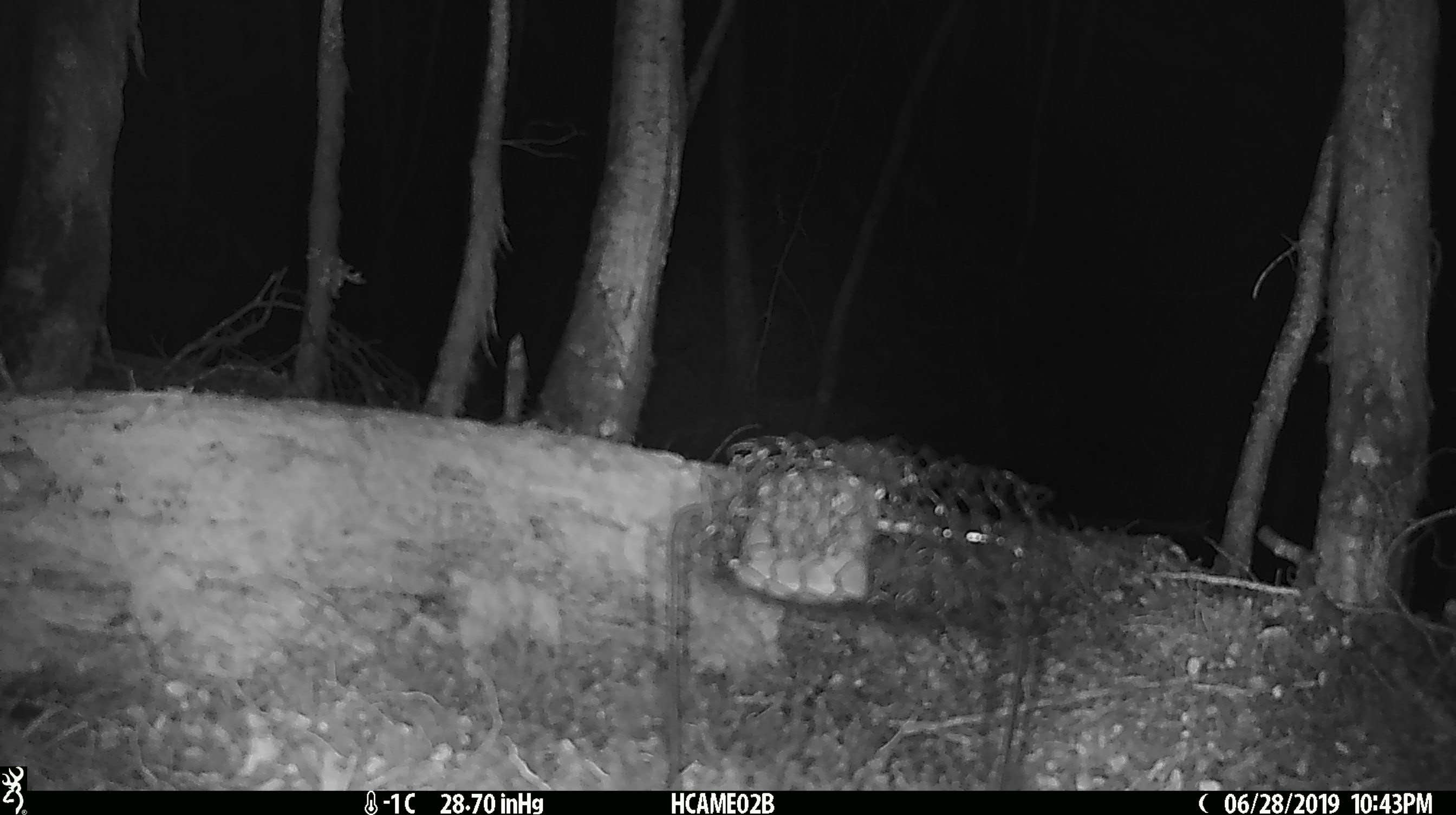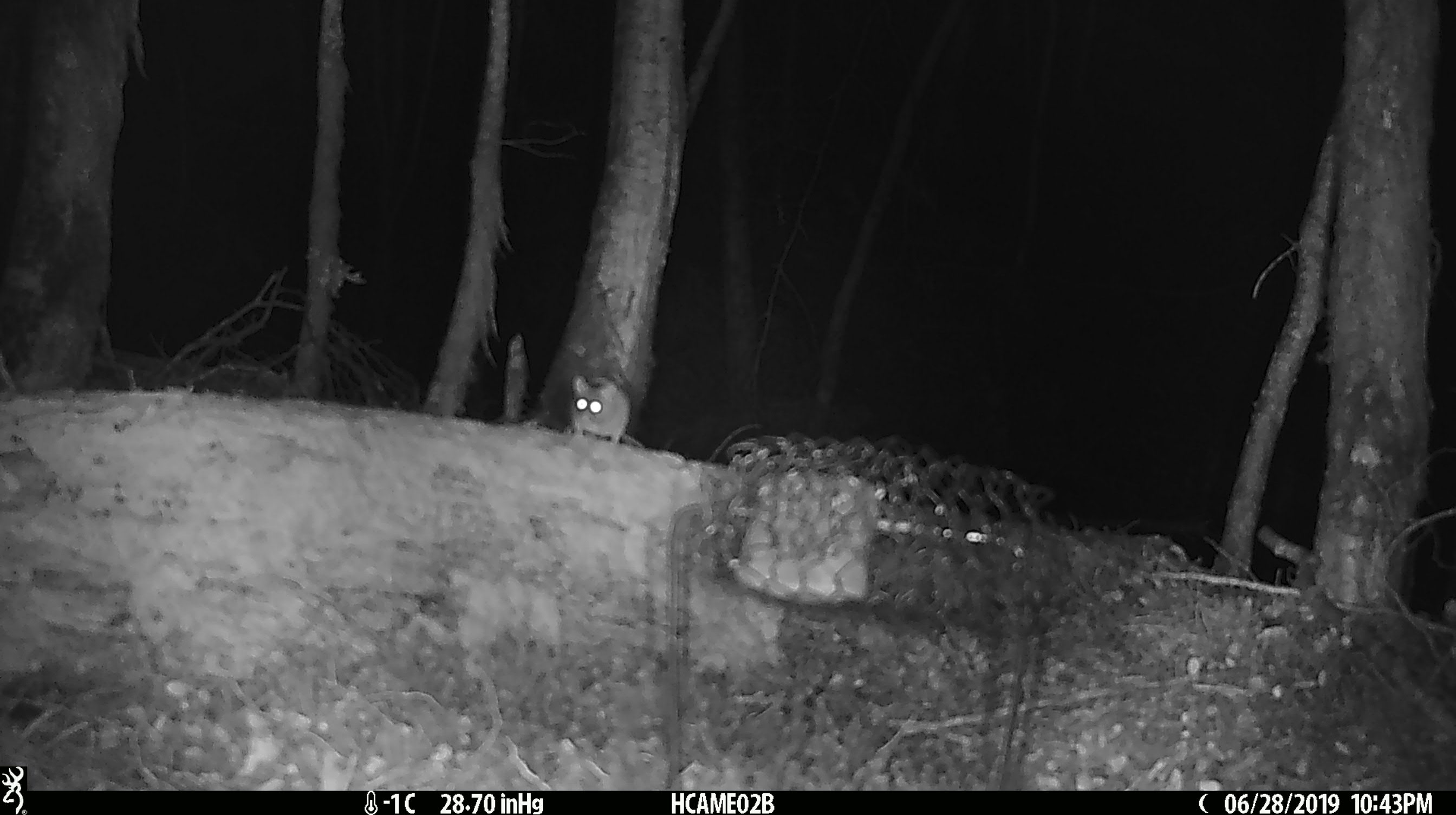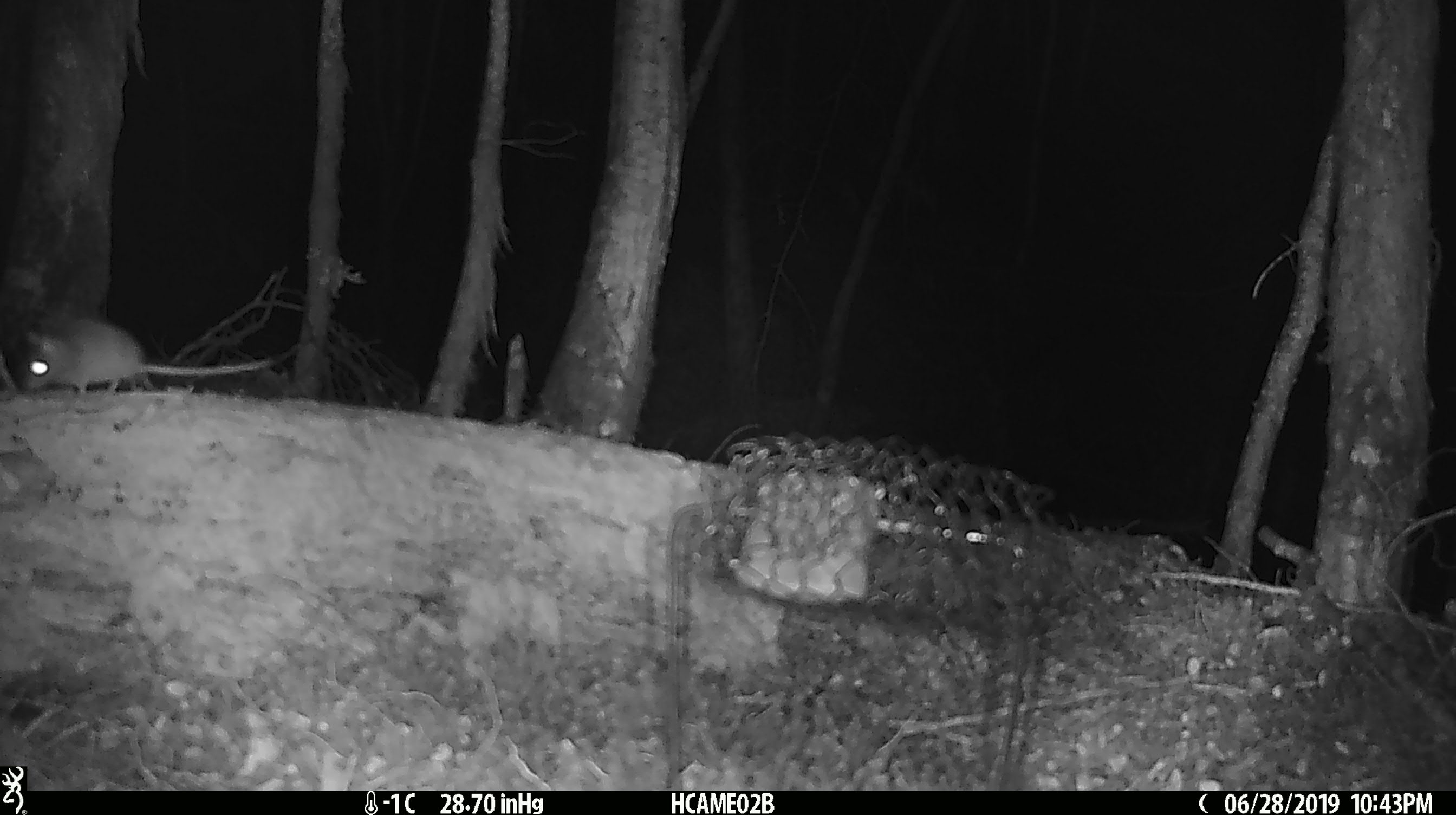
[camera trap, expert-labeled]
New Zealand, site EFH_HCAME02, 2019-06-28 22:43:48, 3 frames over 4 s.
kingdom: Animalia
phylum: Chordata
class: Mammalia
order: Rodentia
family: Muridae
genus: Mus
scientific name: Mus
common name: mouse